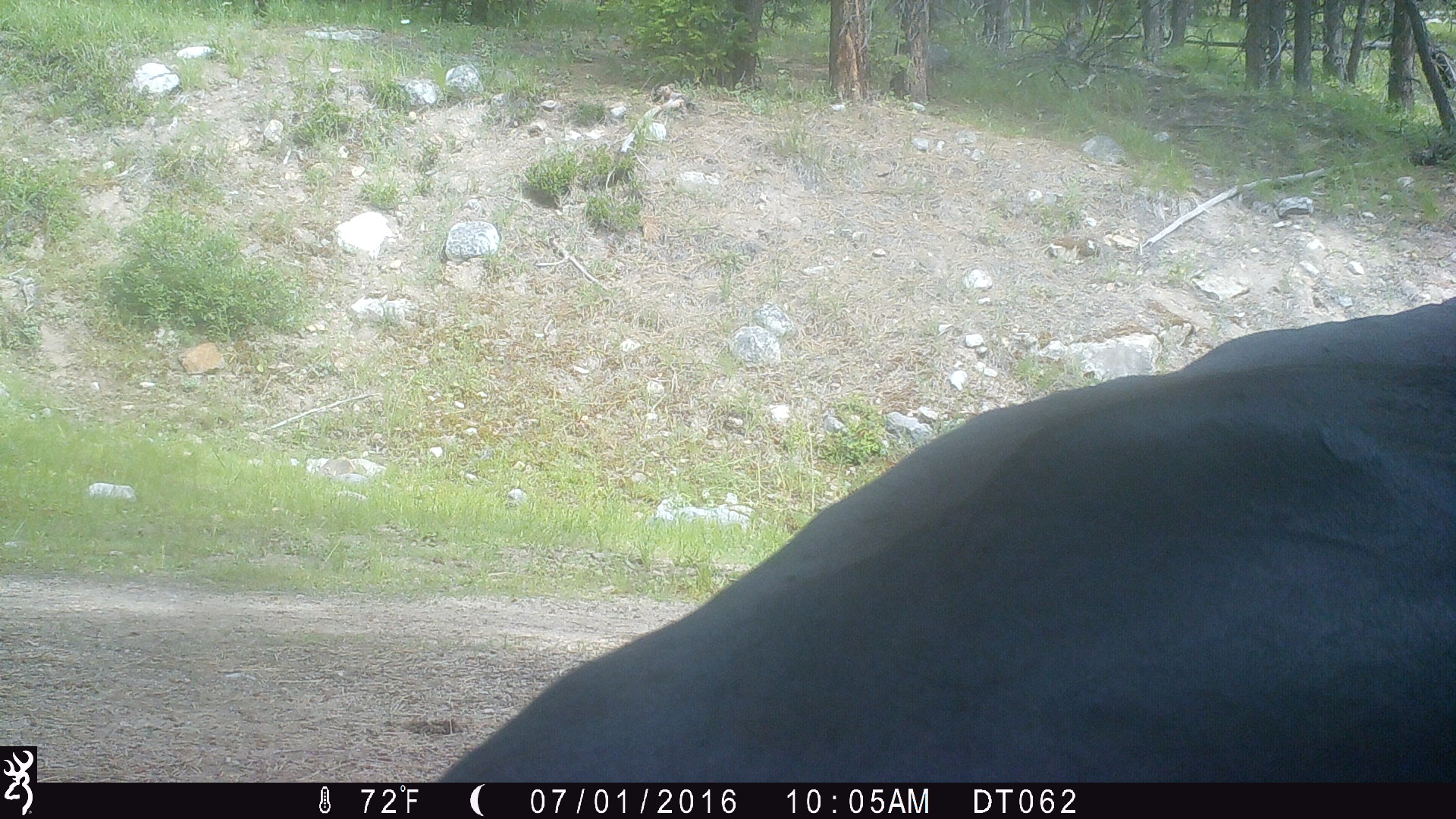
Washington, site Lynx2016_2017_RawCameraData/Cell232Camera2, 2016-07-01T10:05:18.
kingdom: Animalia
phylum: Chordata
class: Mammalia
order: Artiodactyla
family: Bovidae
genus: Bos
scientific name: Bos taurus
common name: domestic cattle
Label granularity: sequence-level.